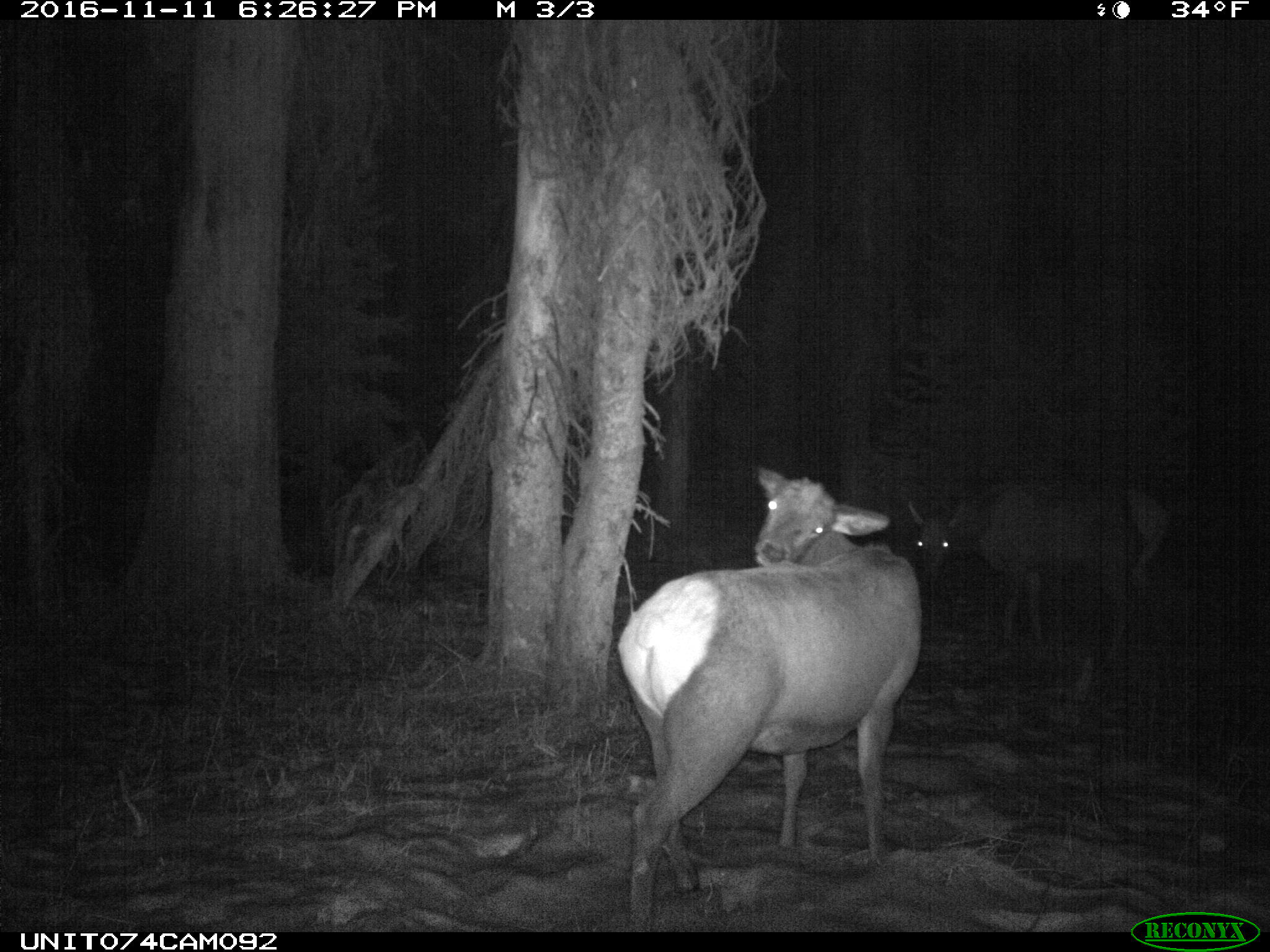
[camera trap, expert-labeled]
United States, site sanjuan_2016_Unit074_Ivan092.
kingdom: Animalia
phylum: Chordata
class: Mammalia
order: Artiodactyla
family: Cervidae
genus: Cervus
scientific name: Cervus elaphus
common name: red deer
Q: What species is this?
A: Cervus elaphus (red deer).